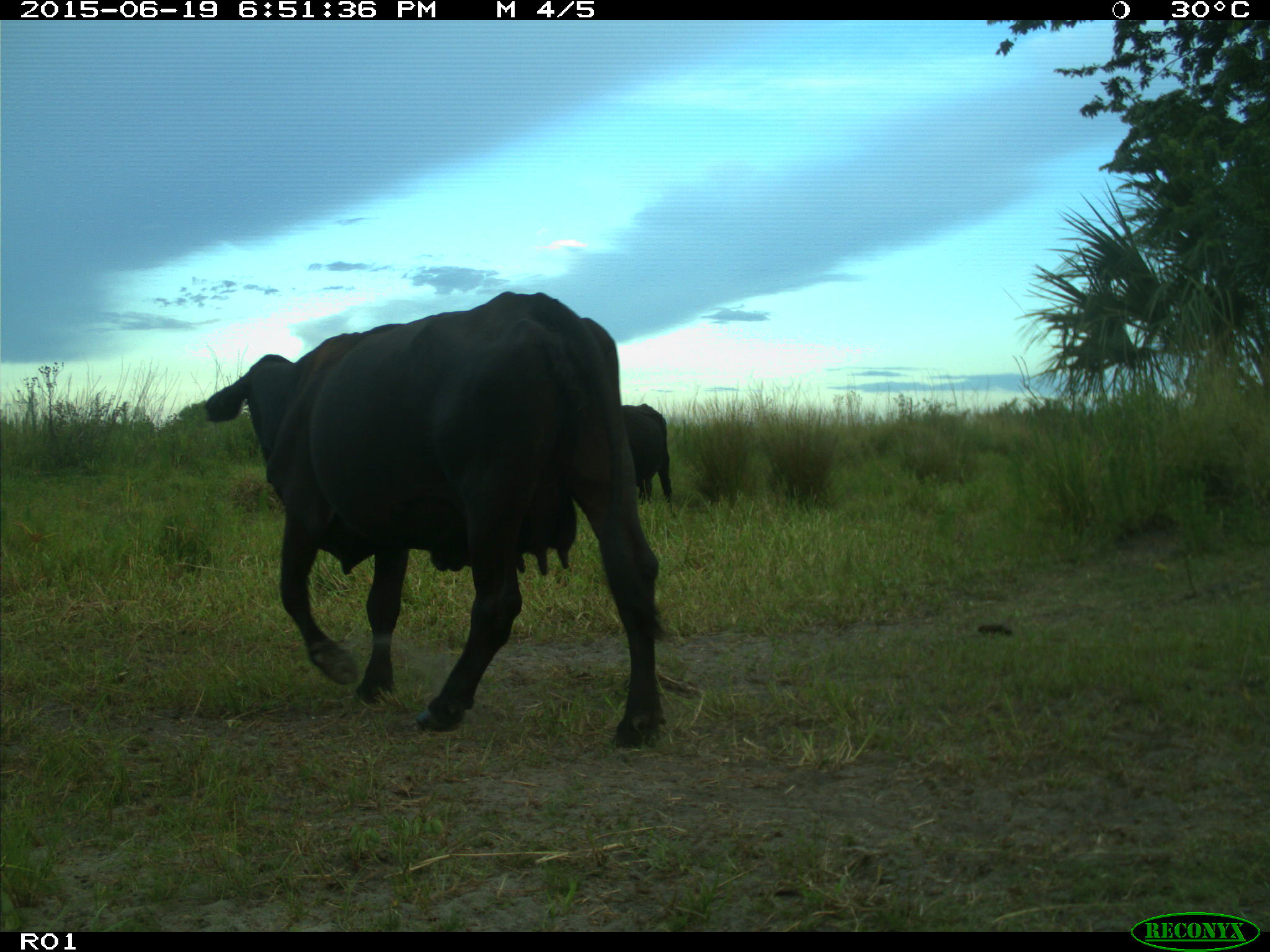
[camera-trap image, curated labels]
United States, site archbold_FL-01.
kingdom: Animalia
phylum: Chordata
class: Mammalia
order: Artiodactyla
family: Bovidae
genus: Bos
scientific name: Bos taurus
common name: domestic cow